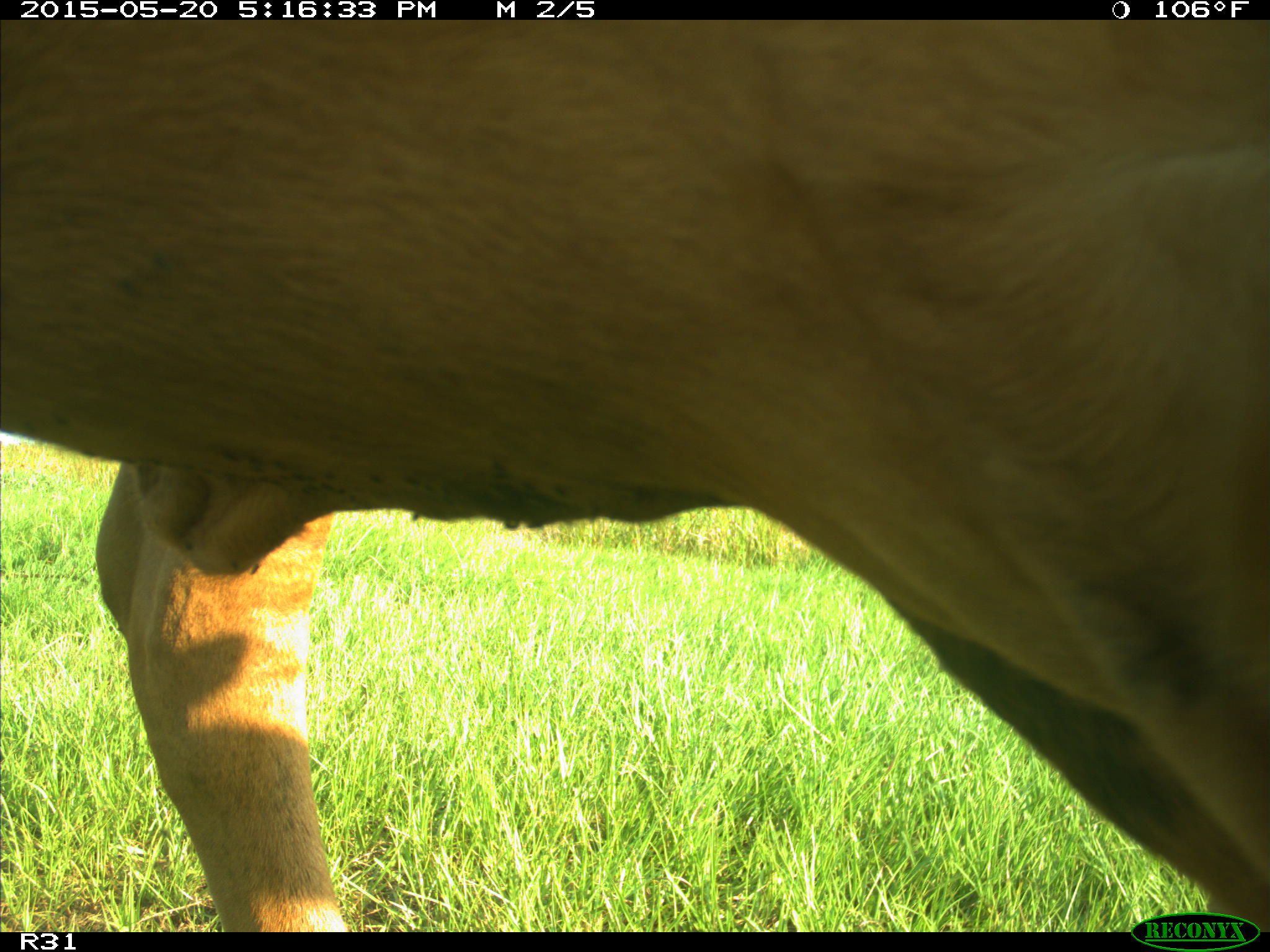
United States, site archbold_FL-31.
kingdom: Animalia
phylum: Chordata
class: Mammalia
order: Artiodactyla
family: Bovidae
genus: Bos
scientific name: Bos taurus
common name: domestic cow